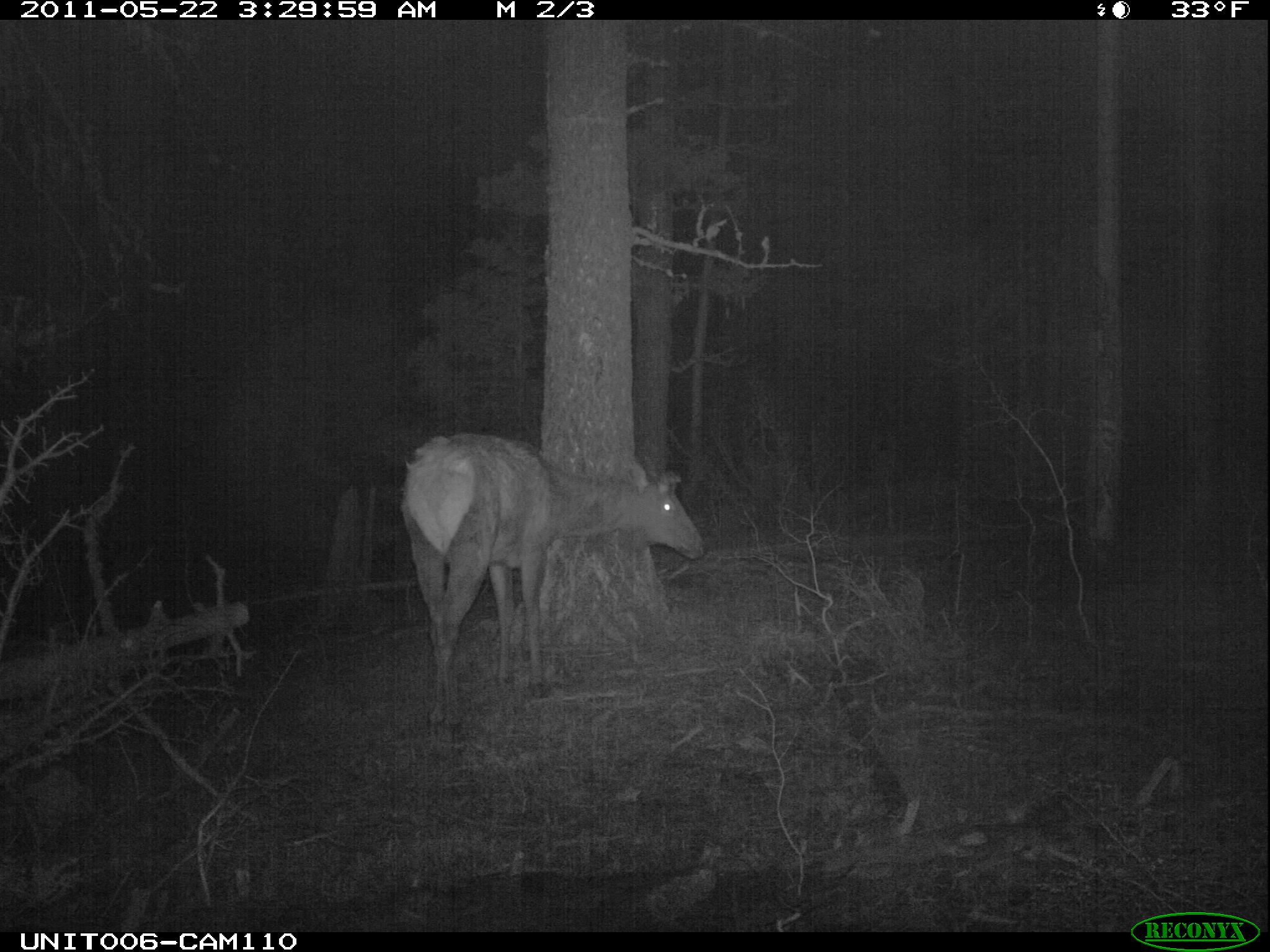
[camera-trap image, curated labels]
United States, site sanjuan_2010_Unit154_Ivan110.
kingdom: Animalia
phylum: Chordata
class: Mammalia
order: Artiodactyla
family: Cervidae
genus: Cervus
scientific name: Cervus elaphus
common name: red deer